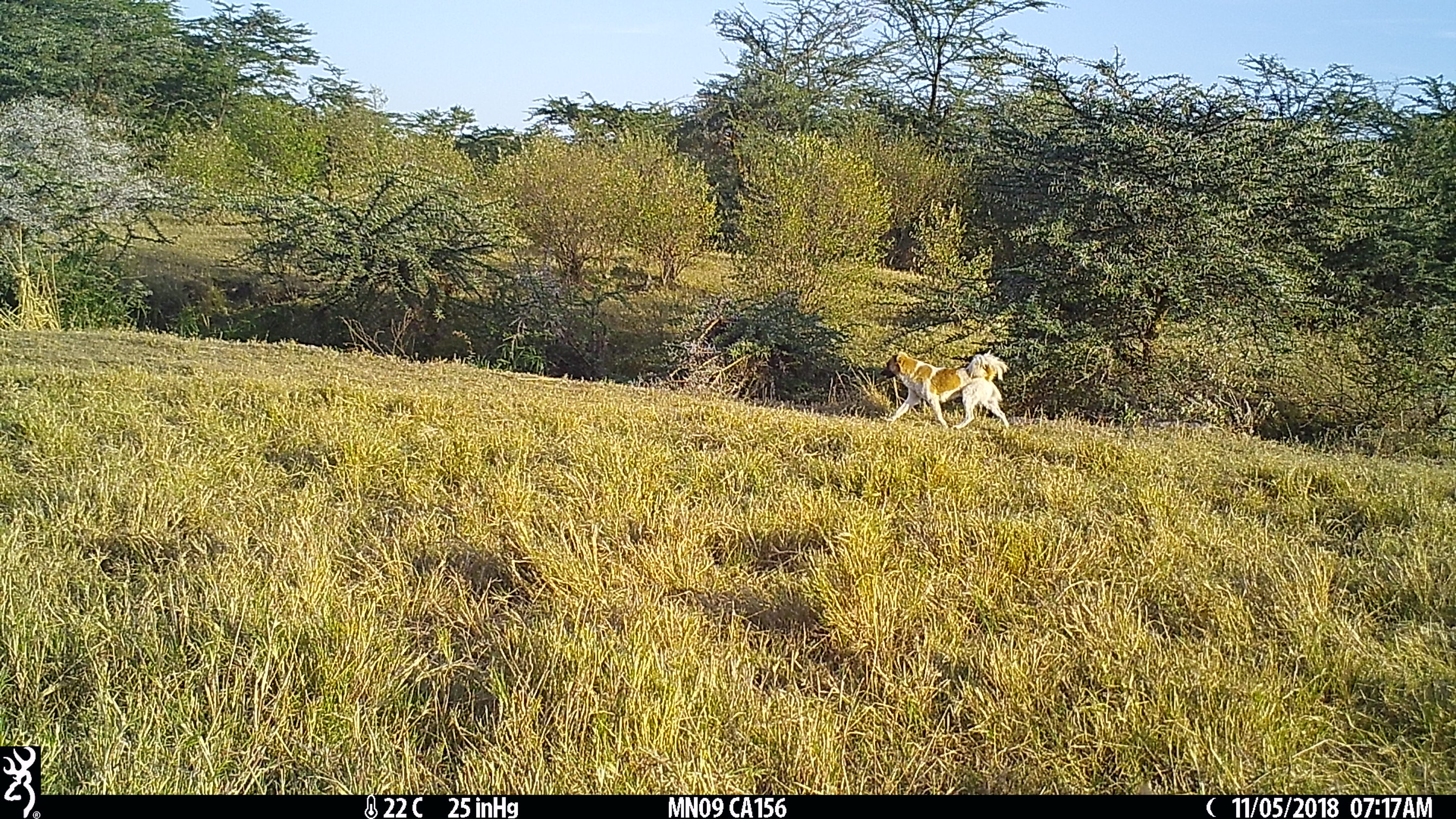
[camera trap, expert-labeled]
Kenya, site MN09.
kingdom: Animalia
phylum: Chordata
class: Mammalia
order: Carnivora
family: Canidae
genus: Canis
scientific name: Canis familiaris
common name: domestic dog